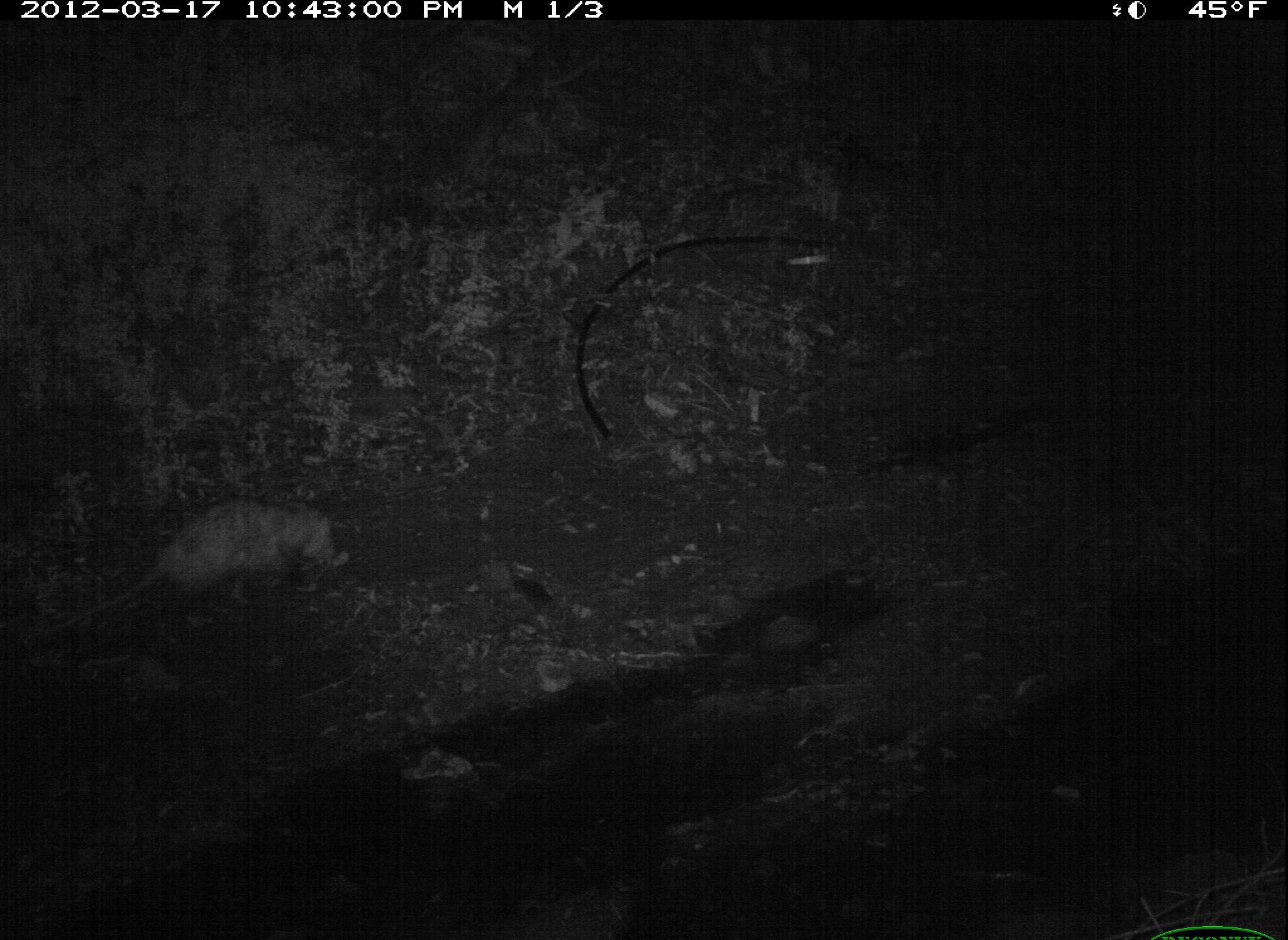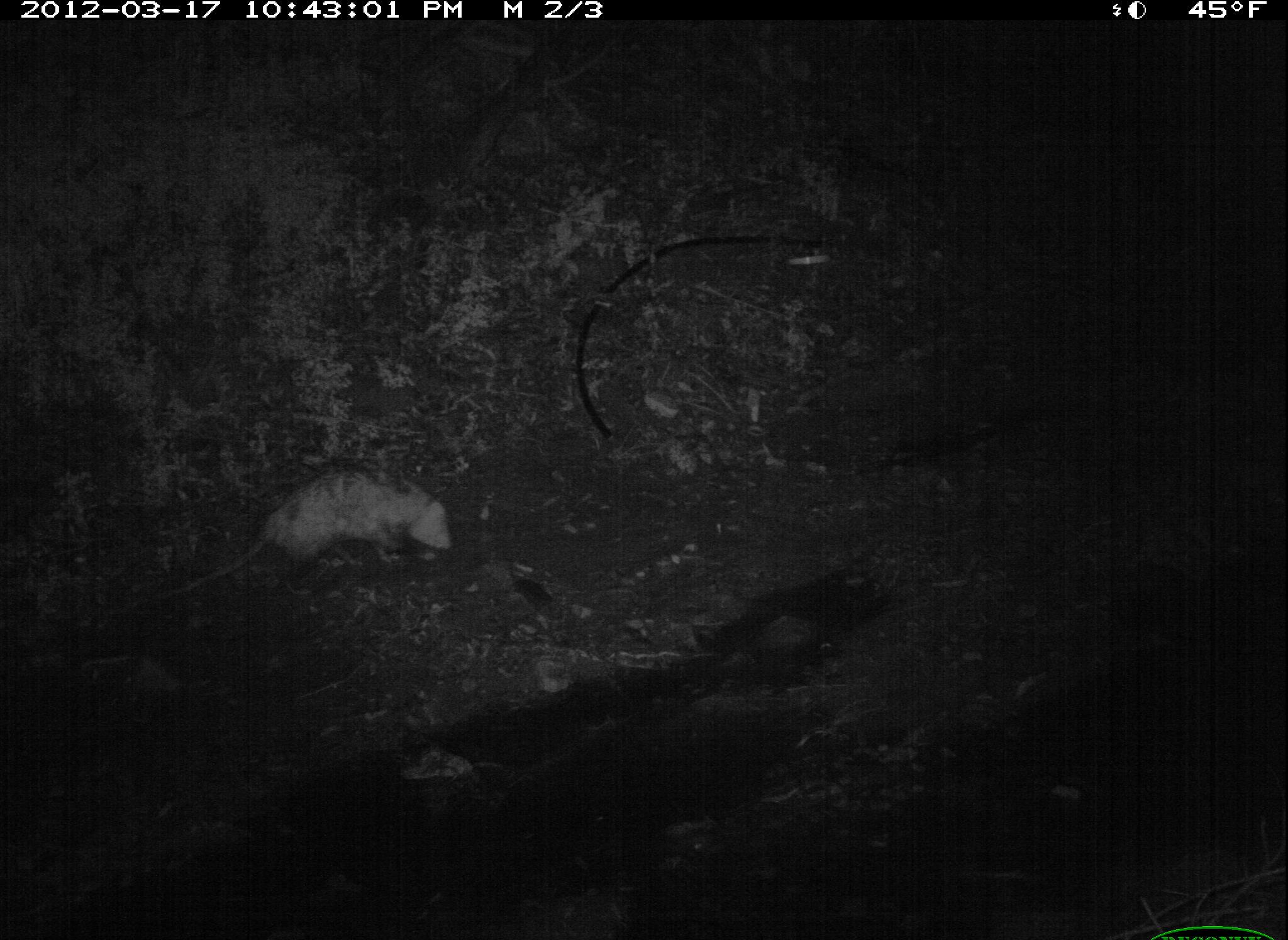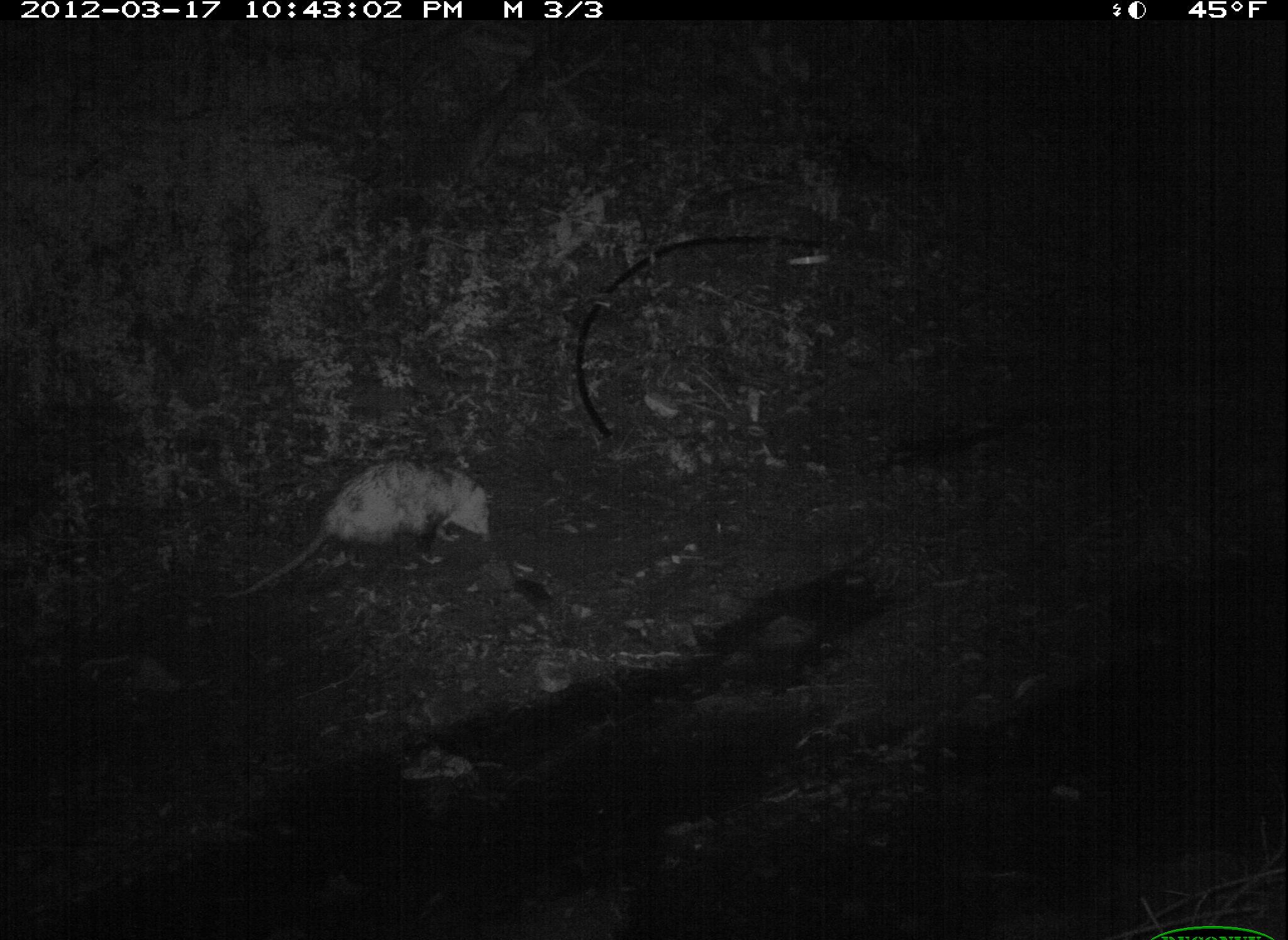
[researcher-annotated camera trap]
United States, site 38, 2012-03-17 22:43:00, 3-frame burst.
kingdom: Animalia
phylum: Chordata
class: Mammalia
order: Didelphimorphia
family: Didelphidae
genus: Didelphis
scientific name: Didelphis virginiana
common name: virginia opossum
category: opossum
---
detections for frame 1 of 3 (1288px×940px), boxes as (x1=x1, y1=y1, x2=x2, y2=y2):
opossum: (x1=42, y1=498, x2=359, y2=662)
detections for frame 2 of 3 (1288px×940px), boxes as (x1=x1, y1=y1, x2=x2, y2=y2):
opossum: (x1=153, y1=462, x2=462, y2=614)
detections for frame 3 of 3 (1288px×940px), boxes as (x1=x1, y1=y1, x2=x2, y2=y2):
opossum: (x1=211, y1=454, x2=531, y2=602)